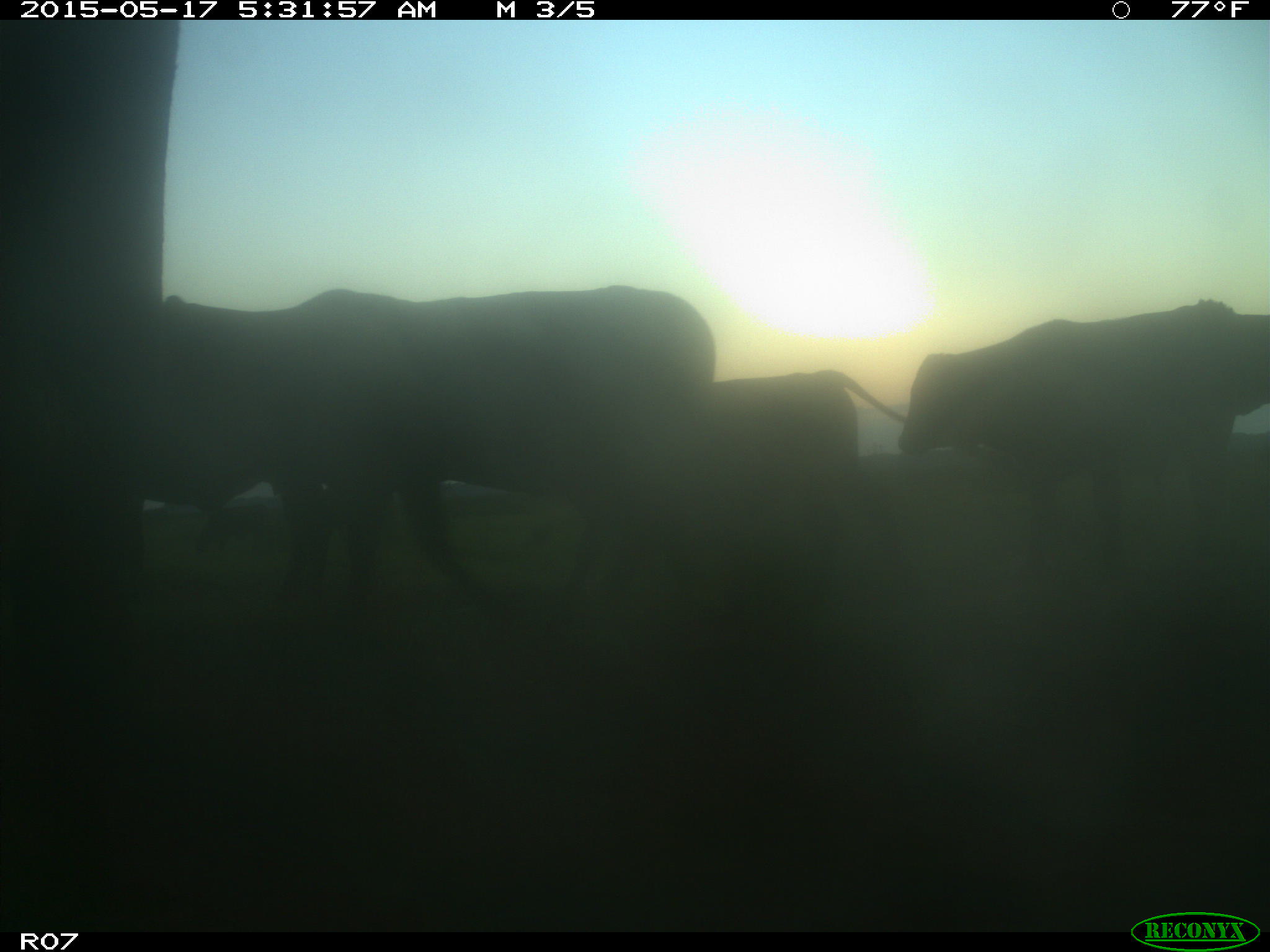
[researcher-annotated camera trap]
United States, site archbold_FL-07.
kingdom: Animalia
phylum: Chordata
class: Mammalia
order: Artiodactyla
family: Bovidae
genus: Bos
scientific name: Bos taurus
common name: domestic cow